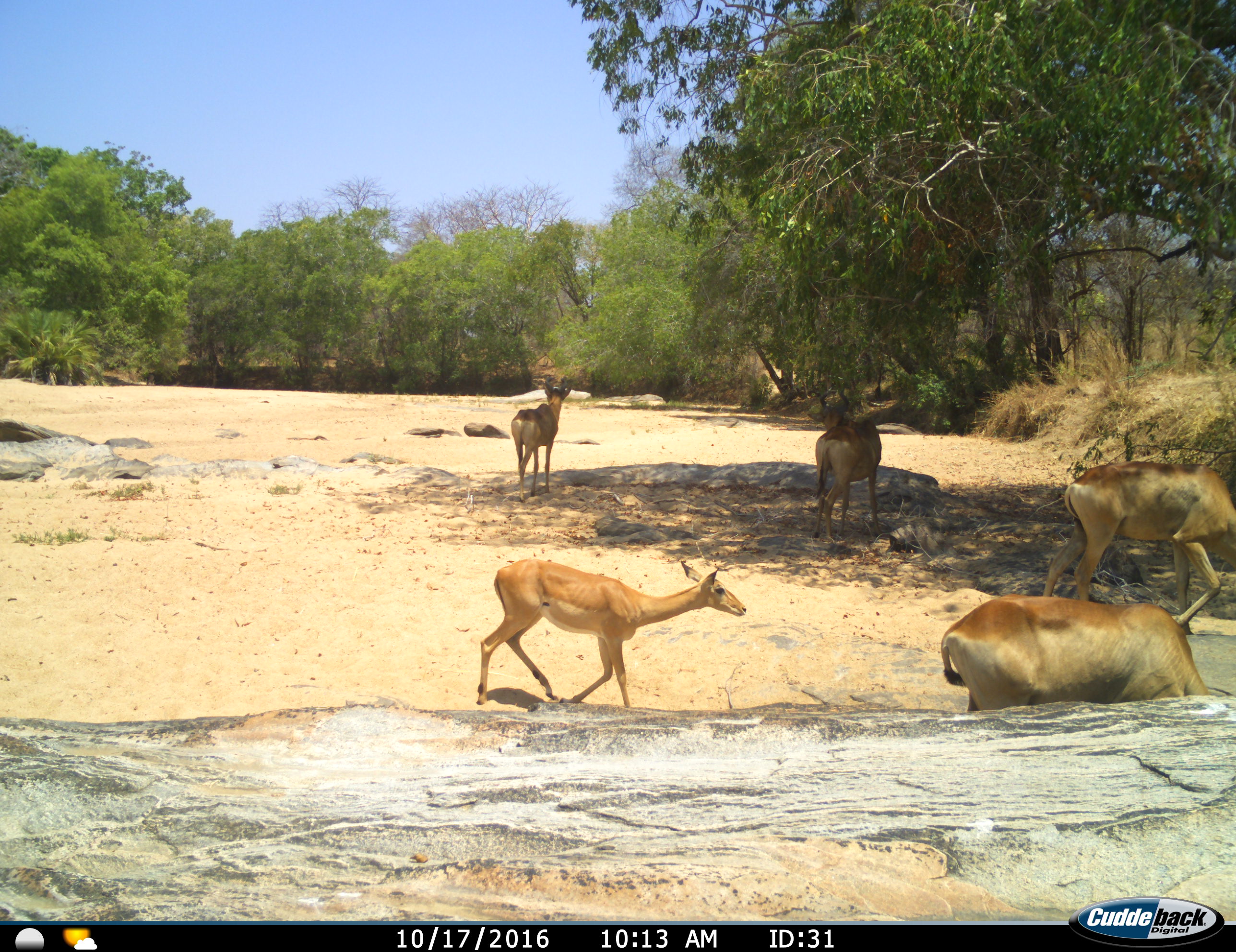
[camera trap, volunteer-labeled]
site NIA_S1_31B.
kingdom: Animalia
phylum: Chordata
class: Mammalia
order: Artiodactyla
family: Bovidae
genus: Aepyceros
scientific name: Aepyceros melampus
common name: impala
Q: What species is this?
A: Impala (Aepyceros melampus).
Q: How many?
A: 4.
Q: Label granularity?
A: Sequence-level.